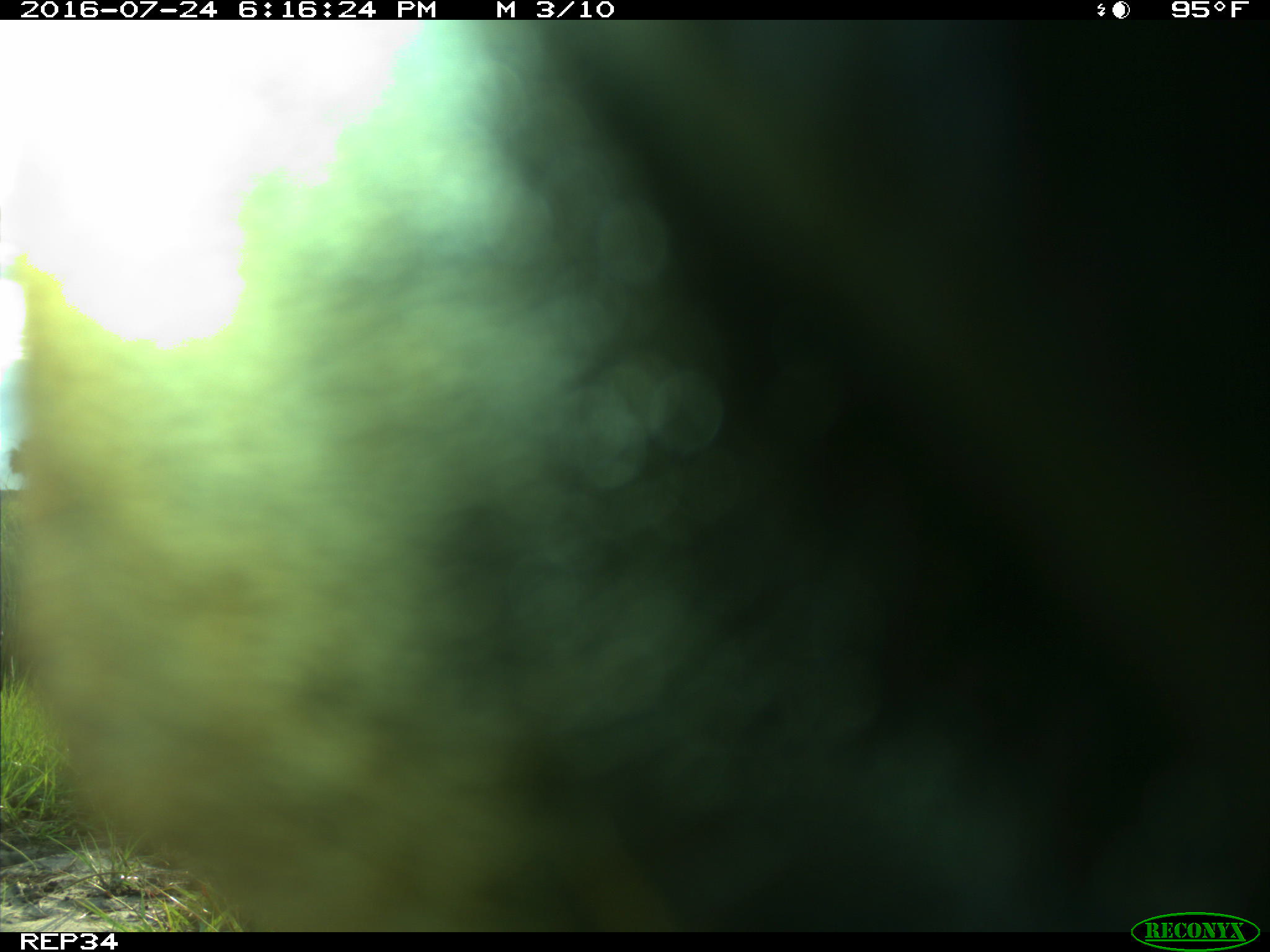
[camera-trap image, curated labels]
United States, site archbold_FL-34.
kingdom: Animalia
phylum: Chordata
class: Mammalia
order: Artiodactyla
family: Bovidae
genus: Bos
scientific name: Bos taurus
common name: domestic cow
Bos taurus (domestic cow).